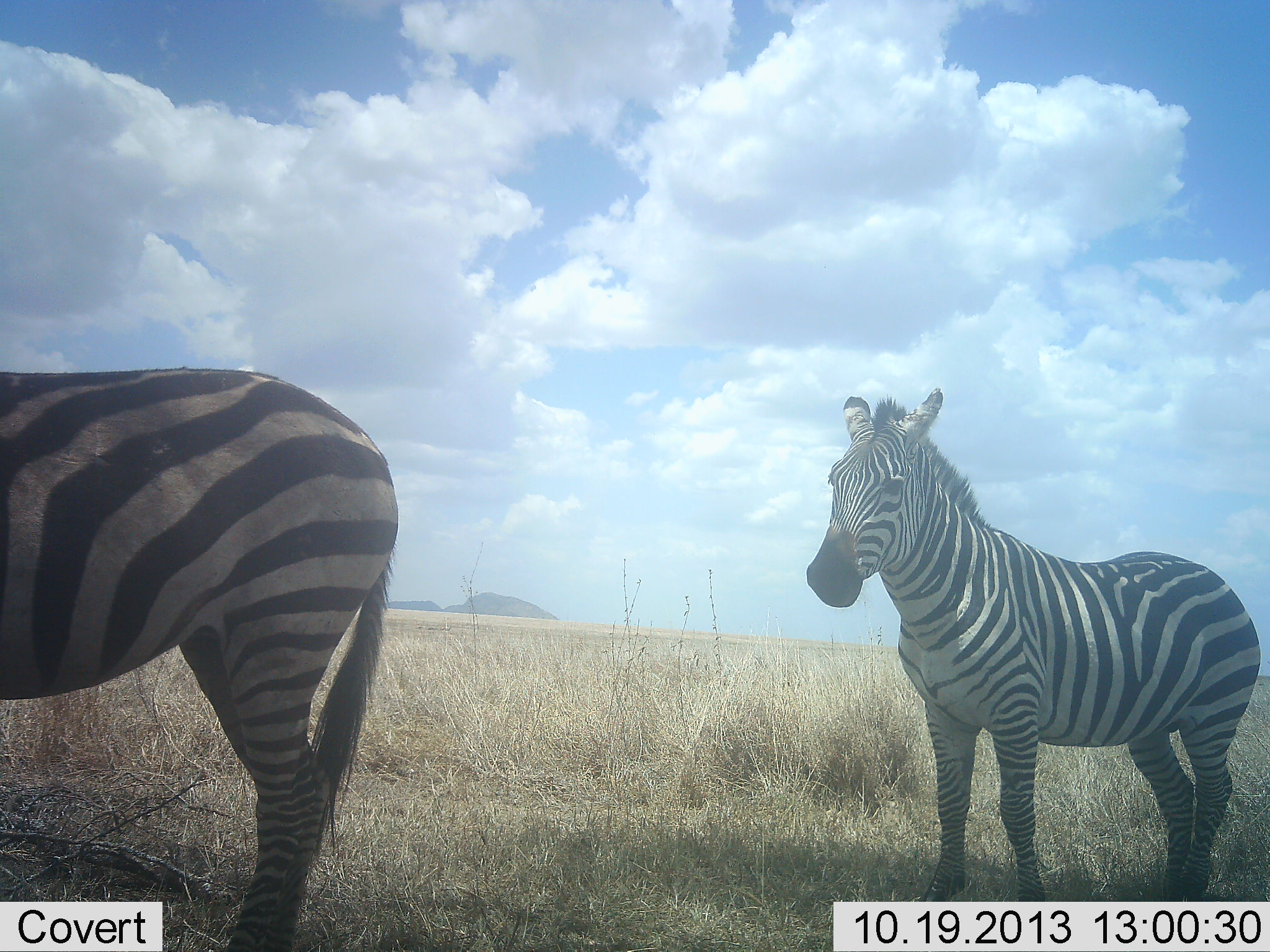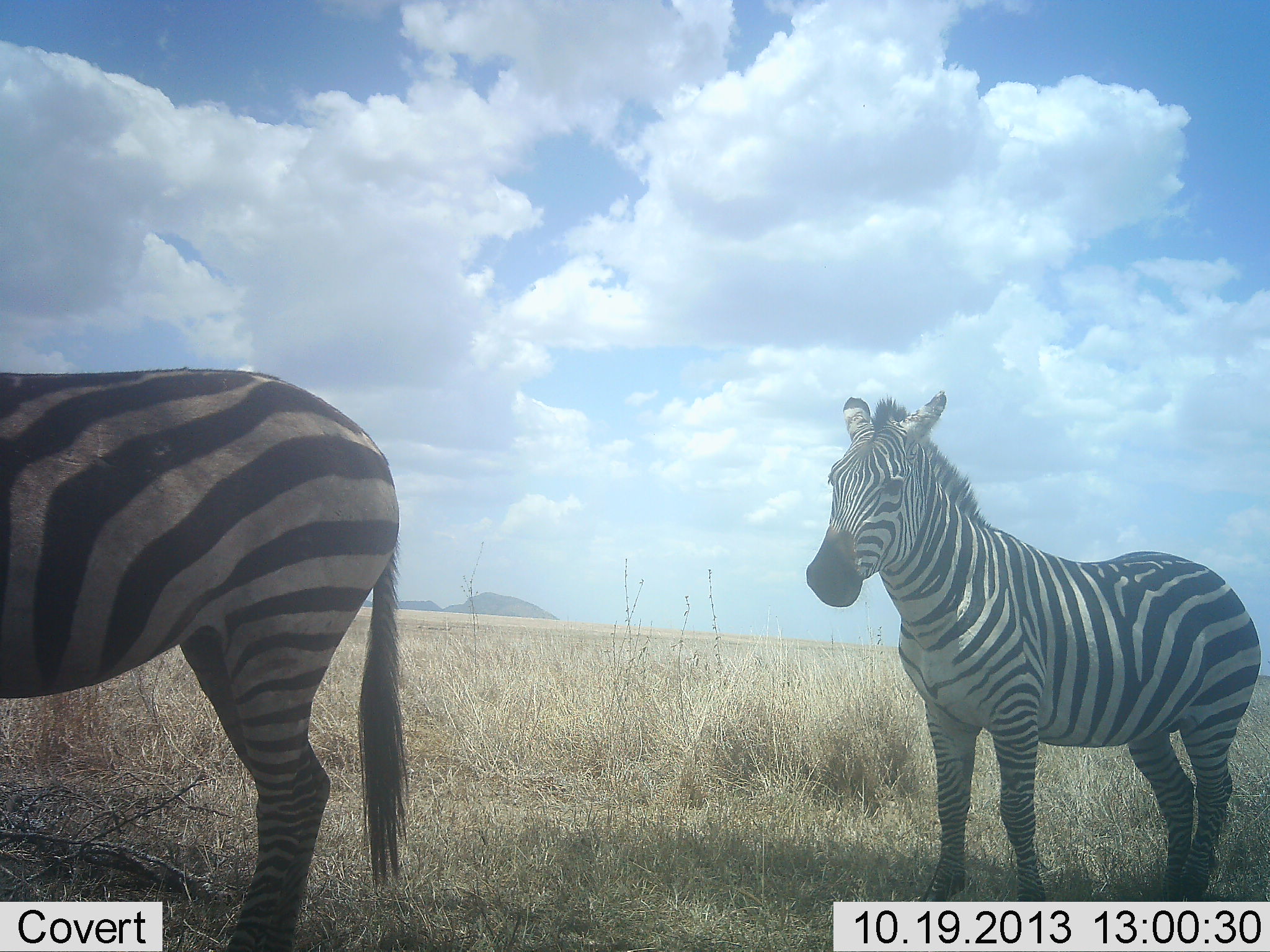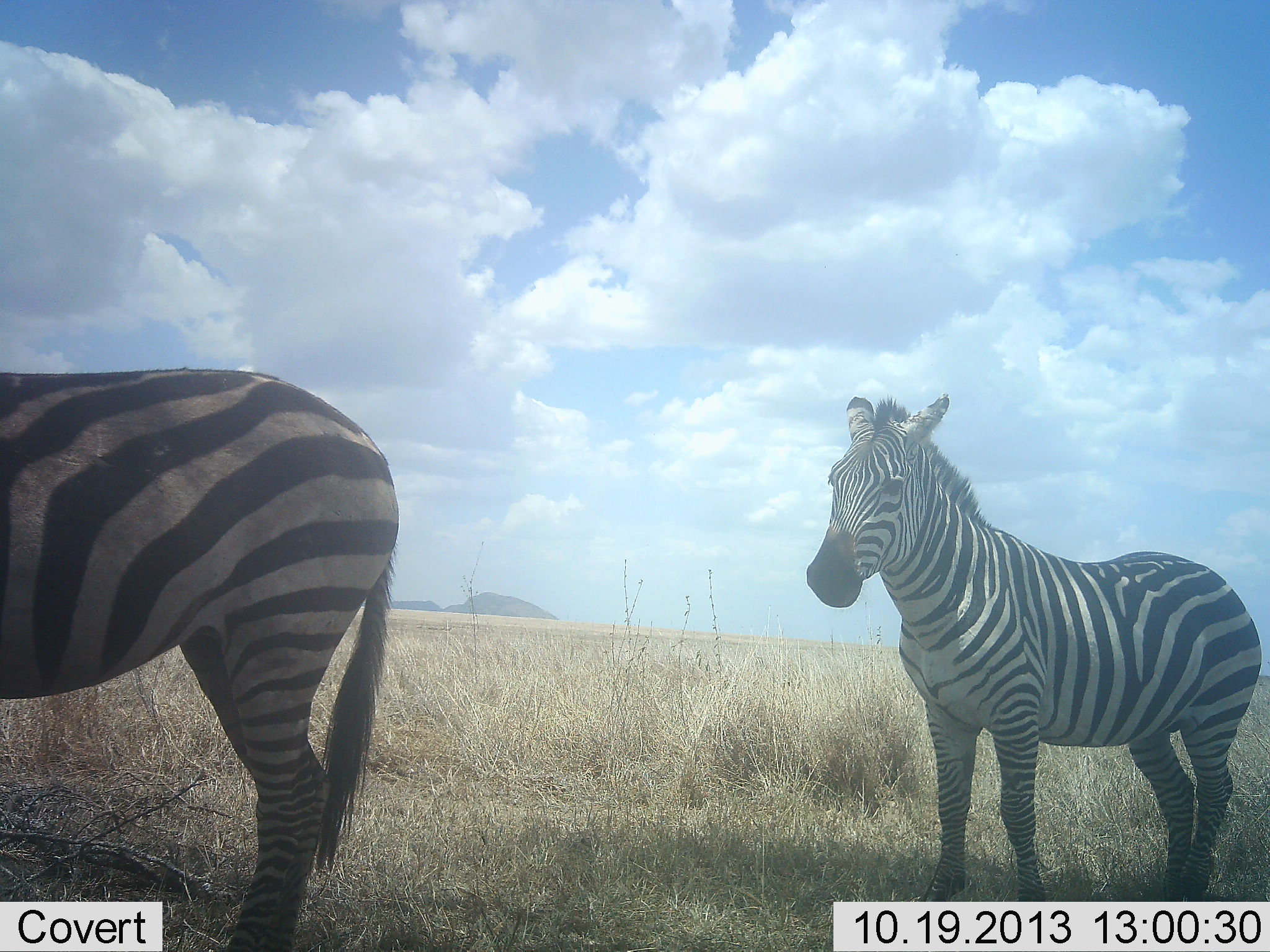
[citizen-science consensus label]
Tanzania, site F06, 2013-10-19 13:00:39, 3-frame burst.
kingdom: Animalia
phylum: Chordata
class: Mammalia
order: Perissodactyla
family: Equidae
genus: Equus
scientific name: Equus quagga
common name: plains zebra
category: zebra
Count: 2.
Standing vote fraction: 96%.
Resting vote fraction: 0%.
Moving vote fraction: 4%.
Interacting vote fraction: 0%.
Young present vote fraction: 0%.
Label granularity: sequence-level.